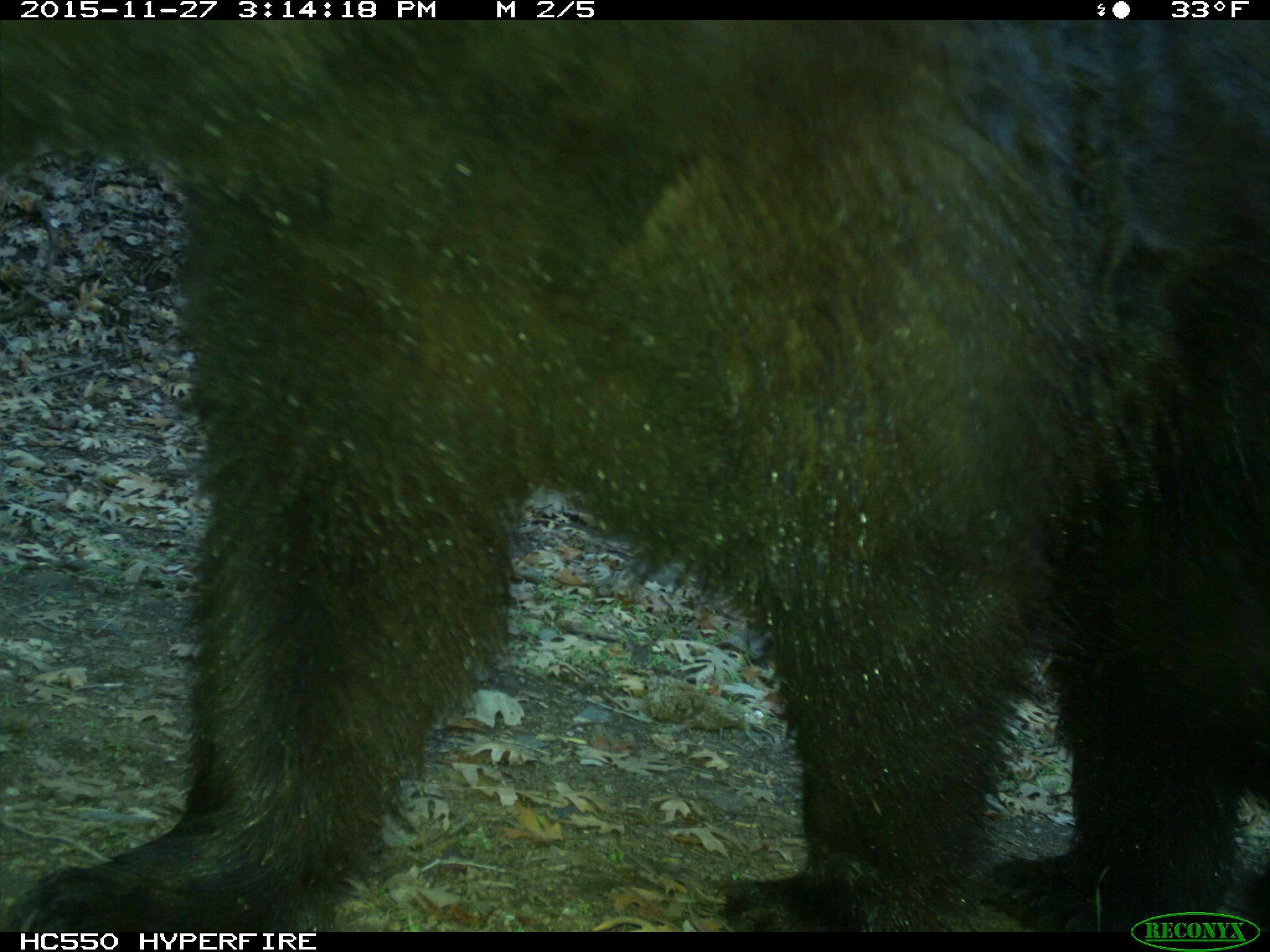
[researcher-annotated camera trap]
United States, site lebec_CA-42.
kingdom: Animalia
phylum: Chordata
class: Mammalia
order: Carnivora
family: Ursidae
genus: Ursus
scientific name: Ursus americanus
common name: american black bear